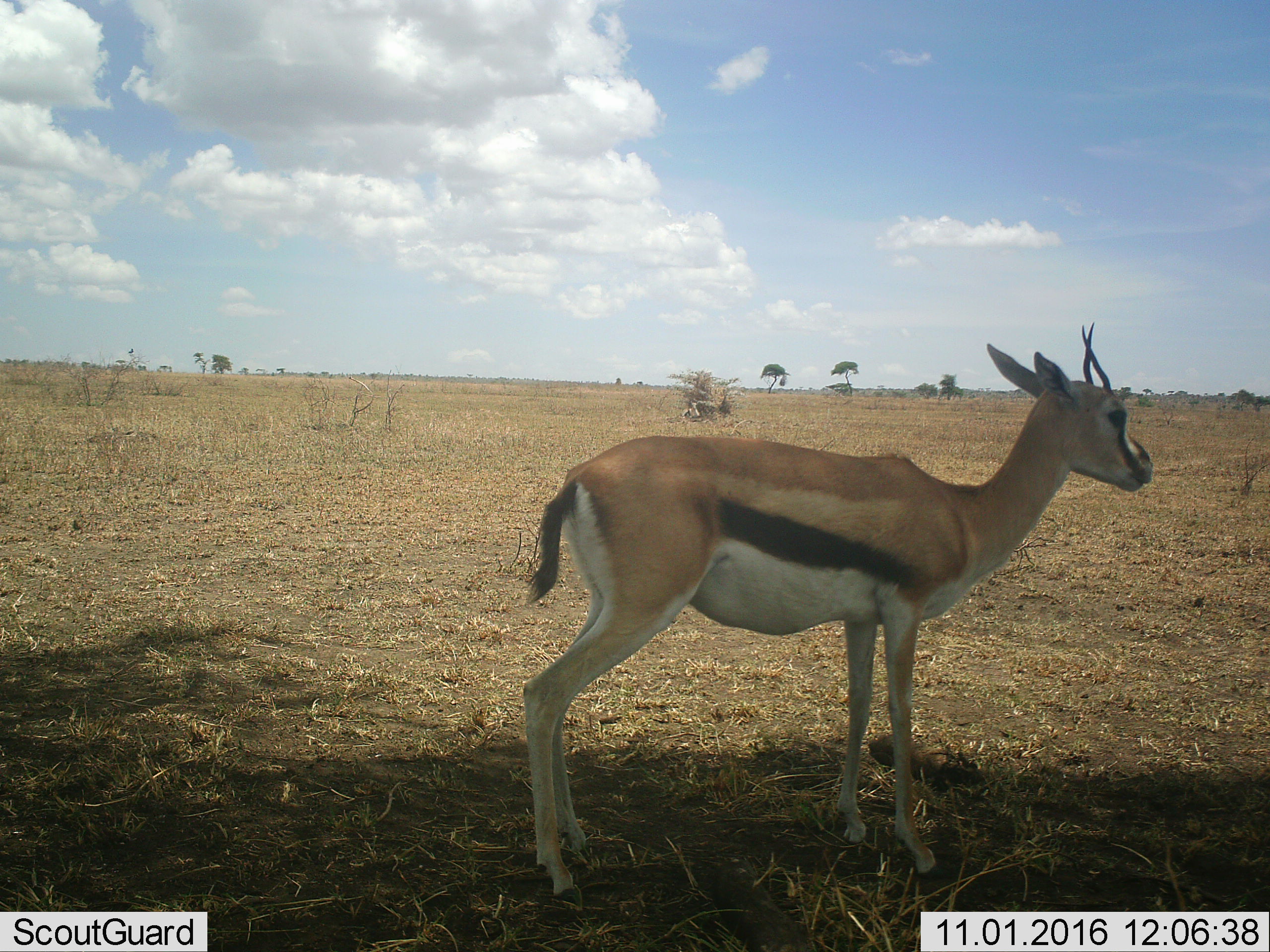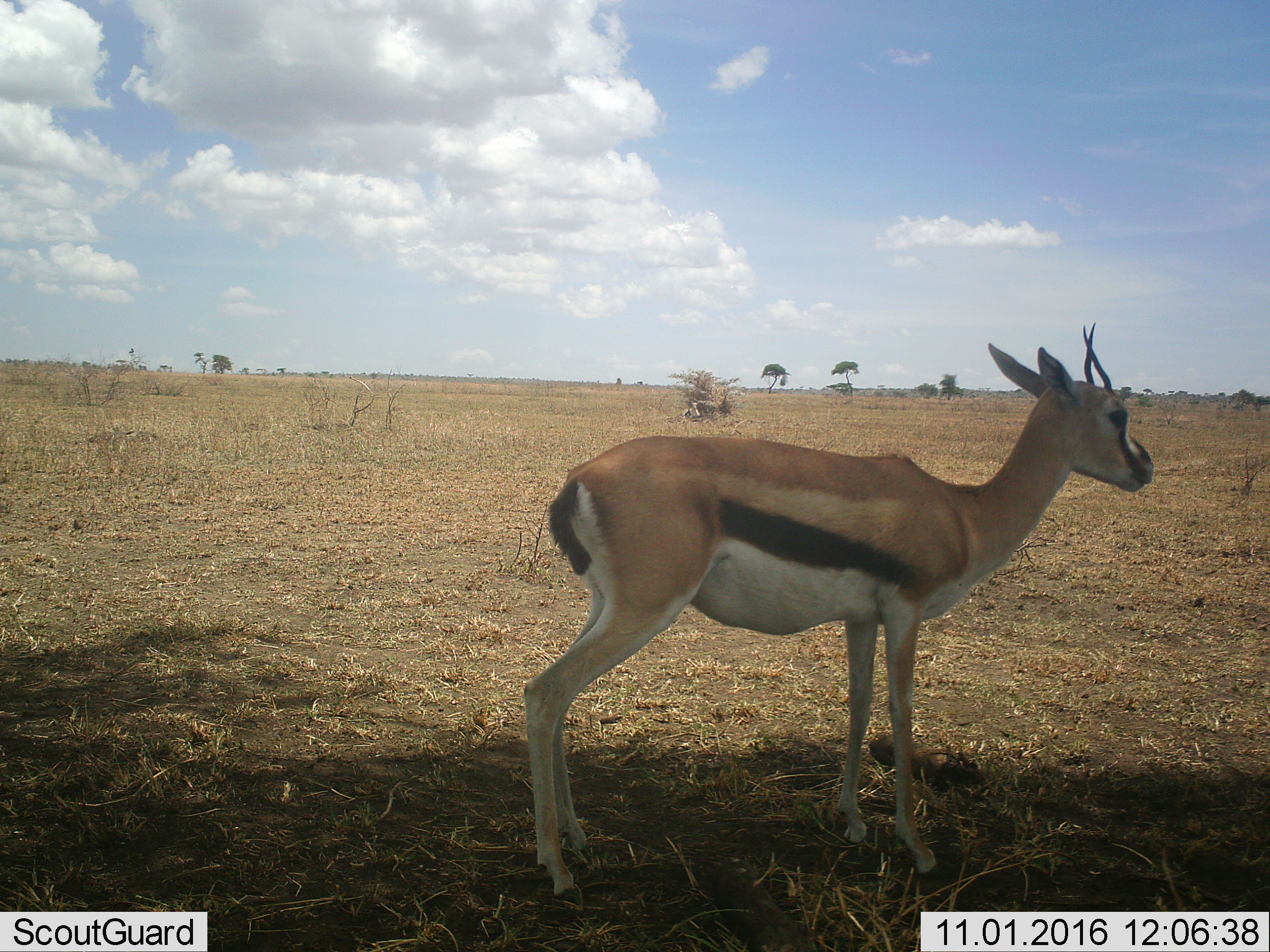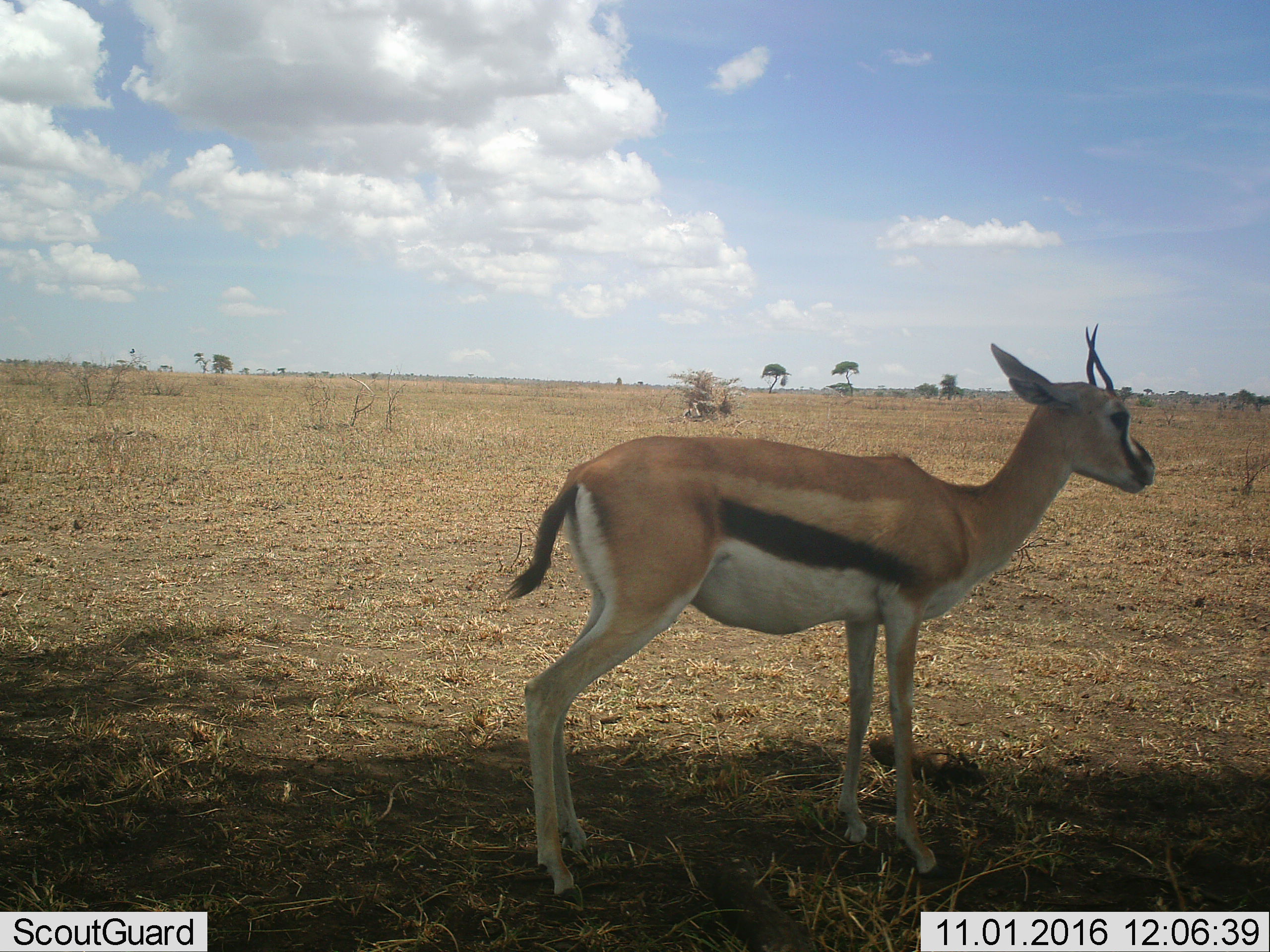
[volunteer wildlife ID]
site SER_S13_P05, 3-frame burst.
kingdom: Animalia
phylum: Chordata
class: Mammalia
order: Artiodactyla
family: Bovidae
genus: Eudorcas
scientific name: Eudorcas thomsonii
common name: thomson's gazelle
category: gazellethomsons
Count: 1.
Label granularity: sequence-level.